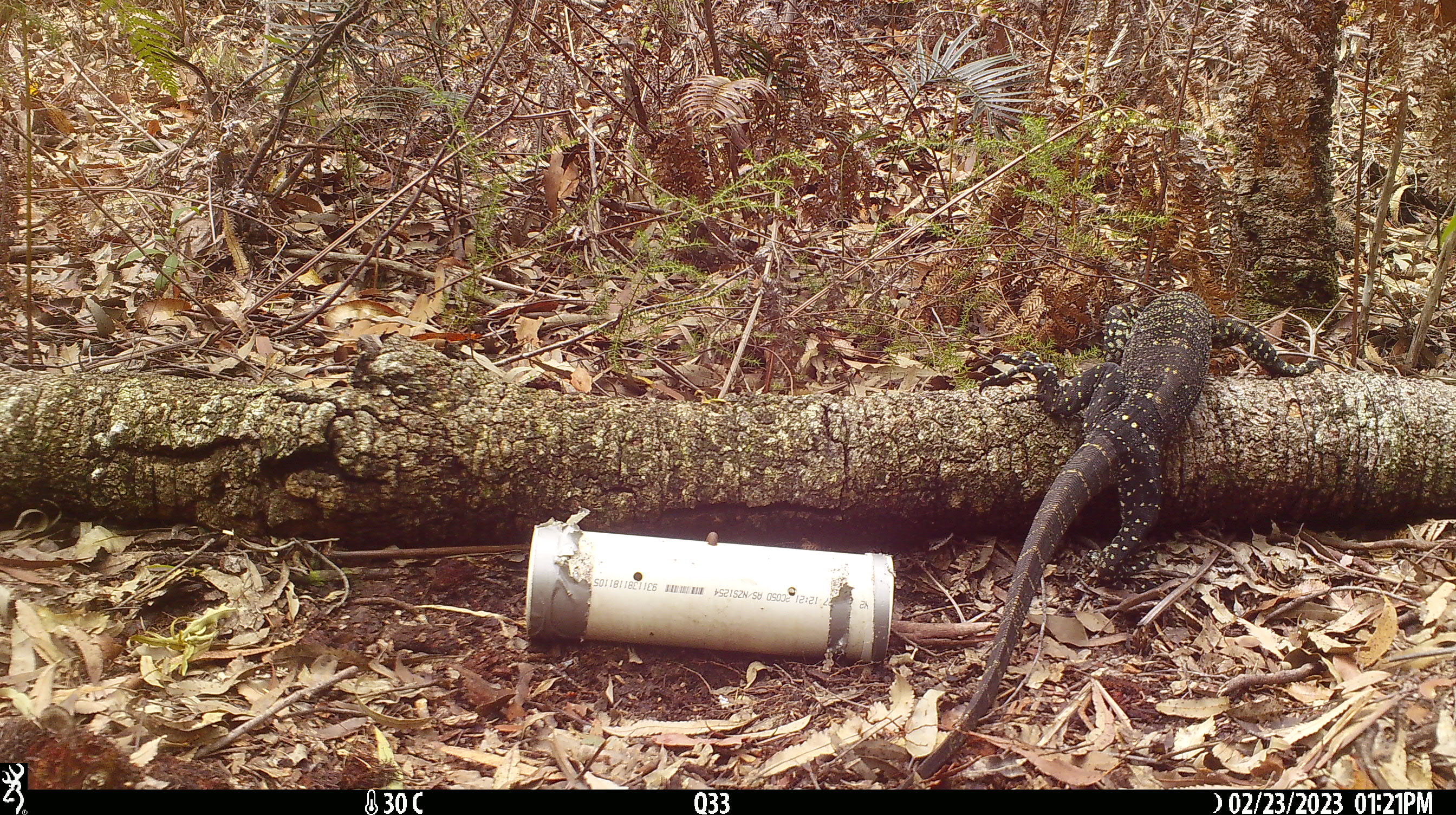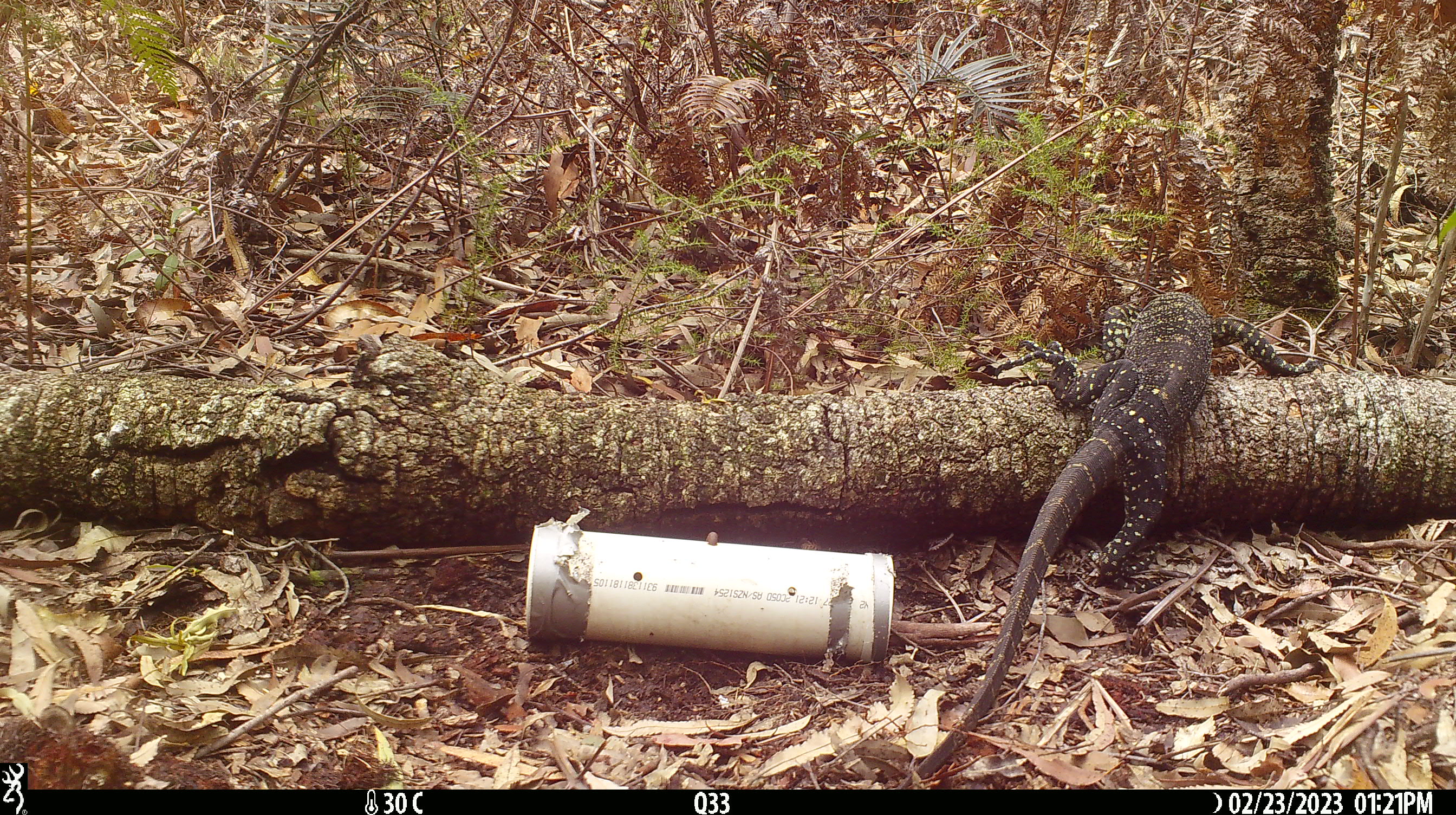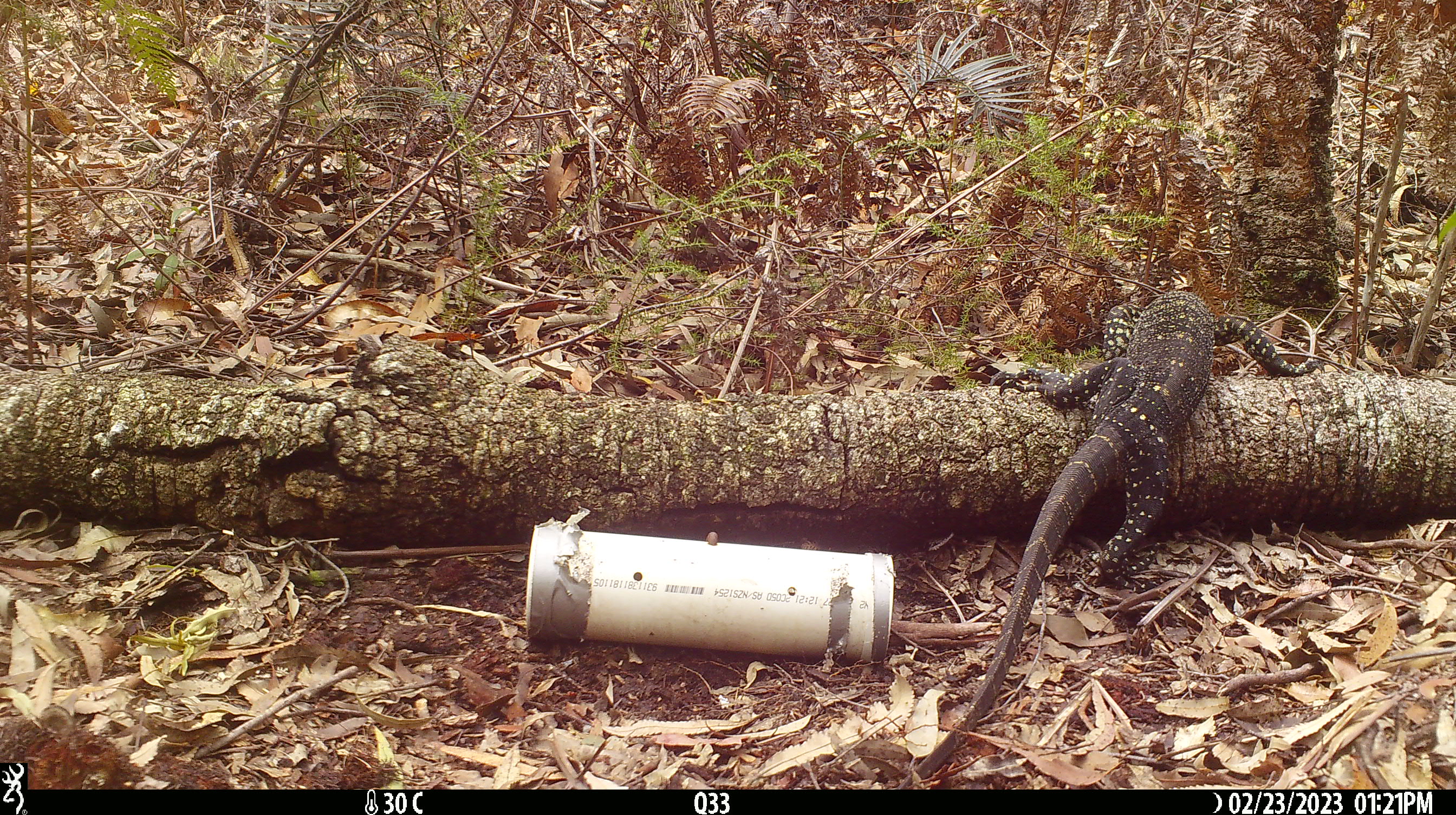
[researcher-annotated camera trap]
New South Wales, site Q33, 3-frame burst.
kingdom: Animalia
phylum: Chordata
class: Reptilia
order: Squamata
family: Varanidae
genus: Varanus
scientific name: Varanus varius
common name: lace monitor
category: goanna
Goanna (lace monitor) (Varanus varius).